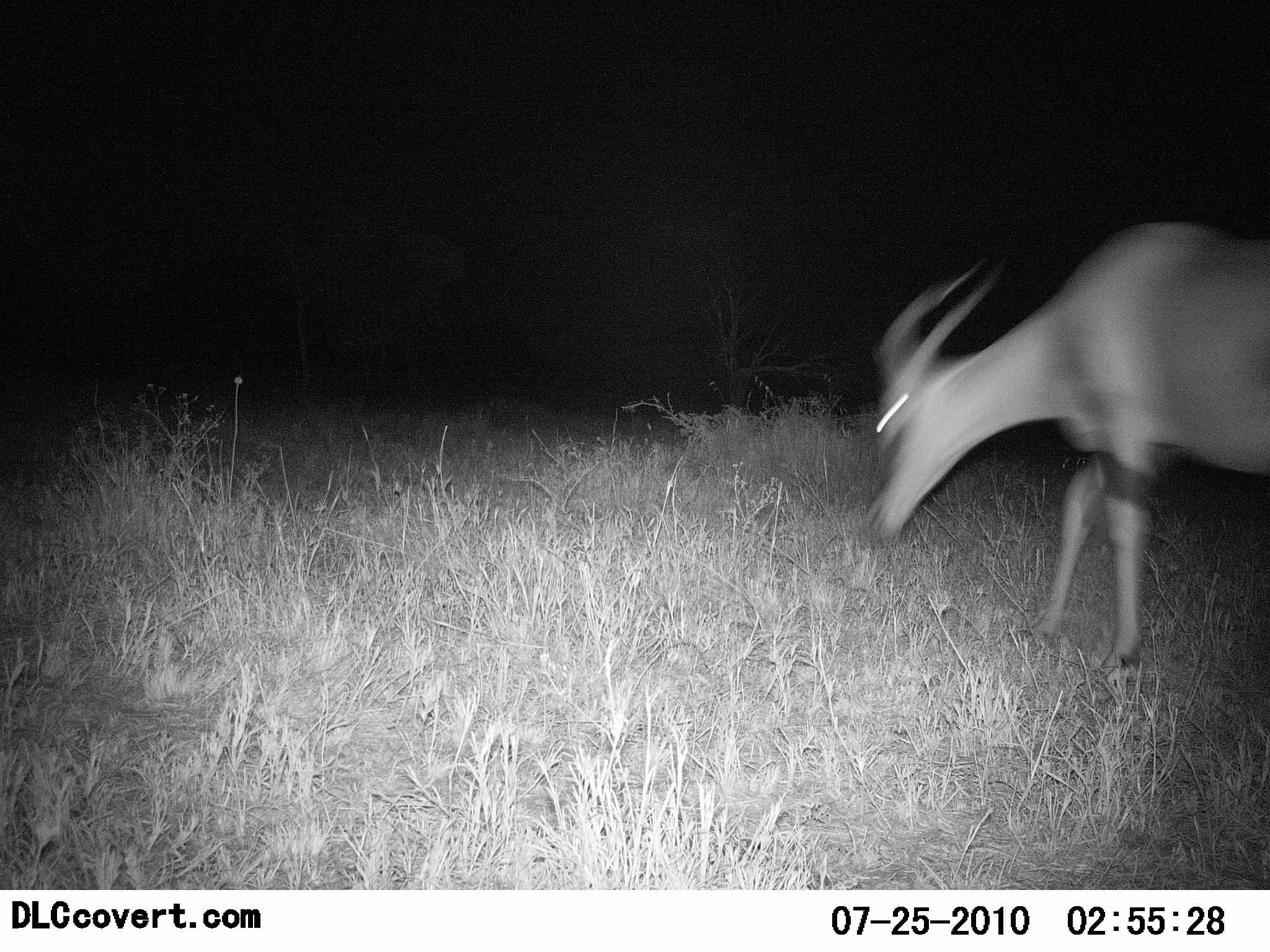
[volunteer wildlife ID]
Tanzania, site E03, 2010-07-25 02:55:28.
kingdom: Animalia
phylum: Chordata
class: Mammalia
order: Artiodactyla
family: Bovidae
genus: Damaliscus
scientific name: Damaliscus lunatus jimela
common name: topi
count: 1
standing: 14%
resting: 0%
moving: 50%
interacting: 0%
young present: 0%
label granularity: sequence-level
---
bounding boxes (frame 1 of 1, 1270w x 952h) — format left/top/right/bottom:
animal: 861/218/1270/670